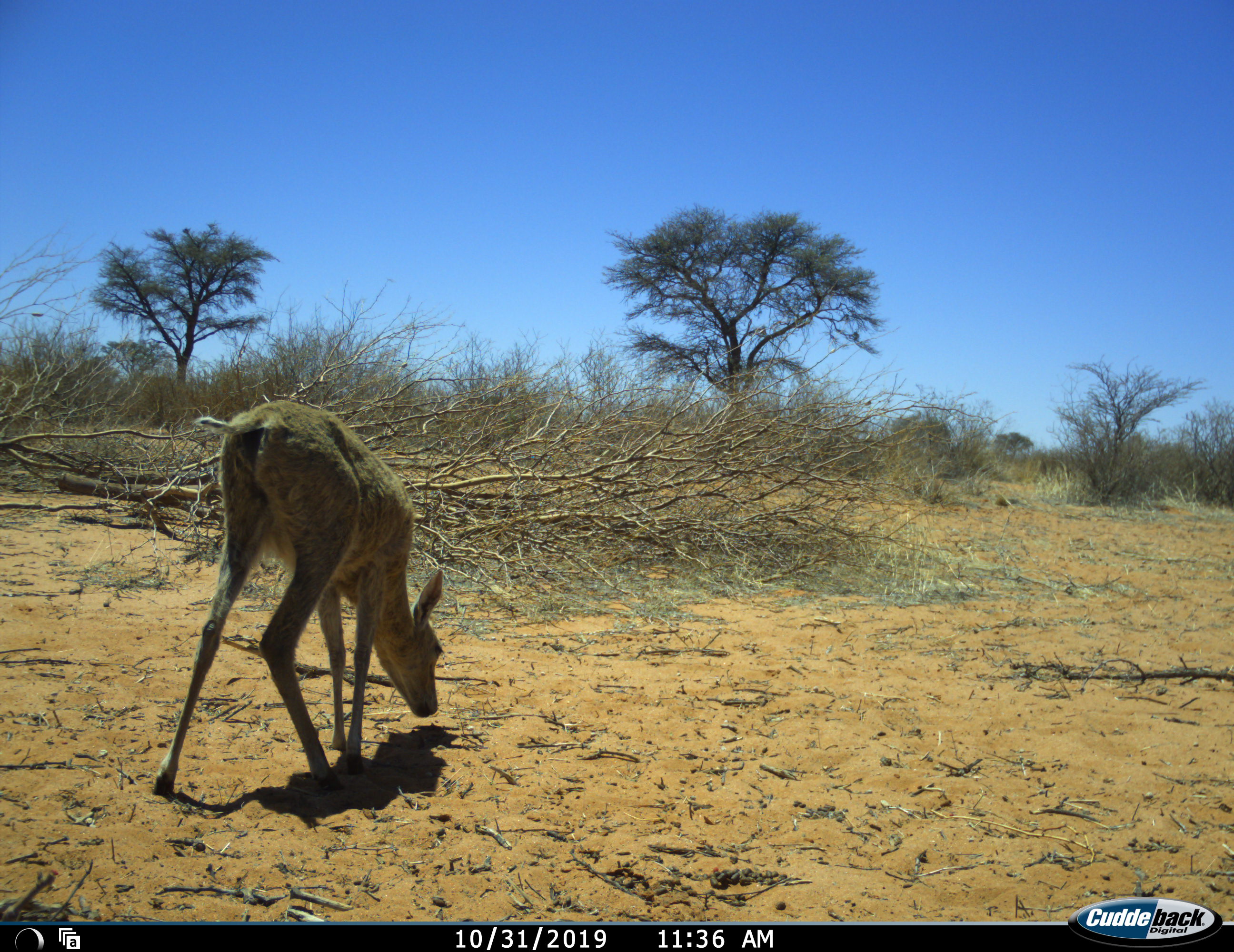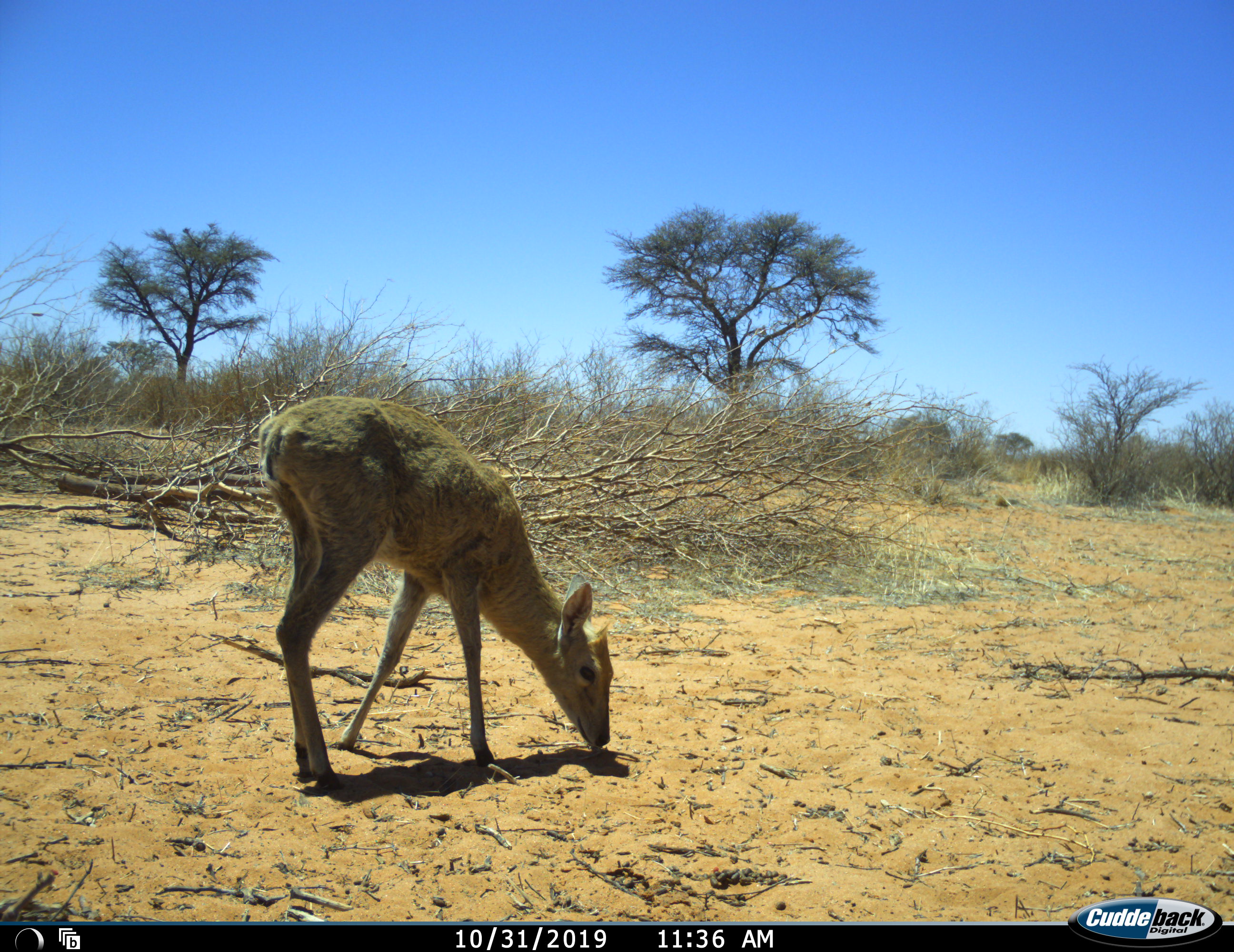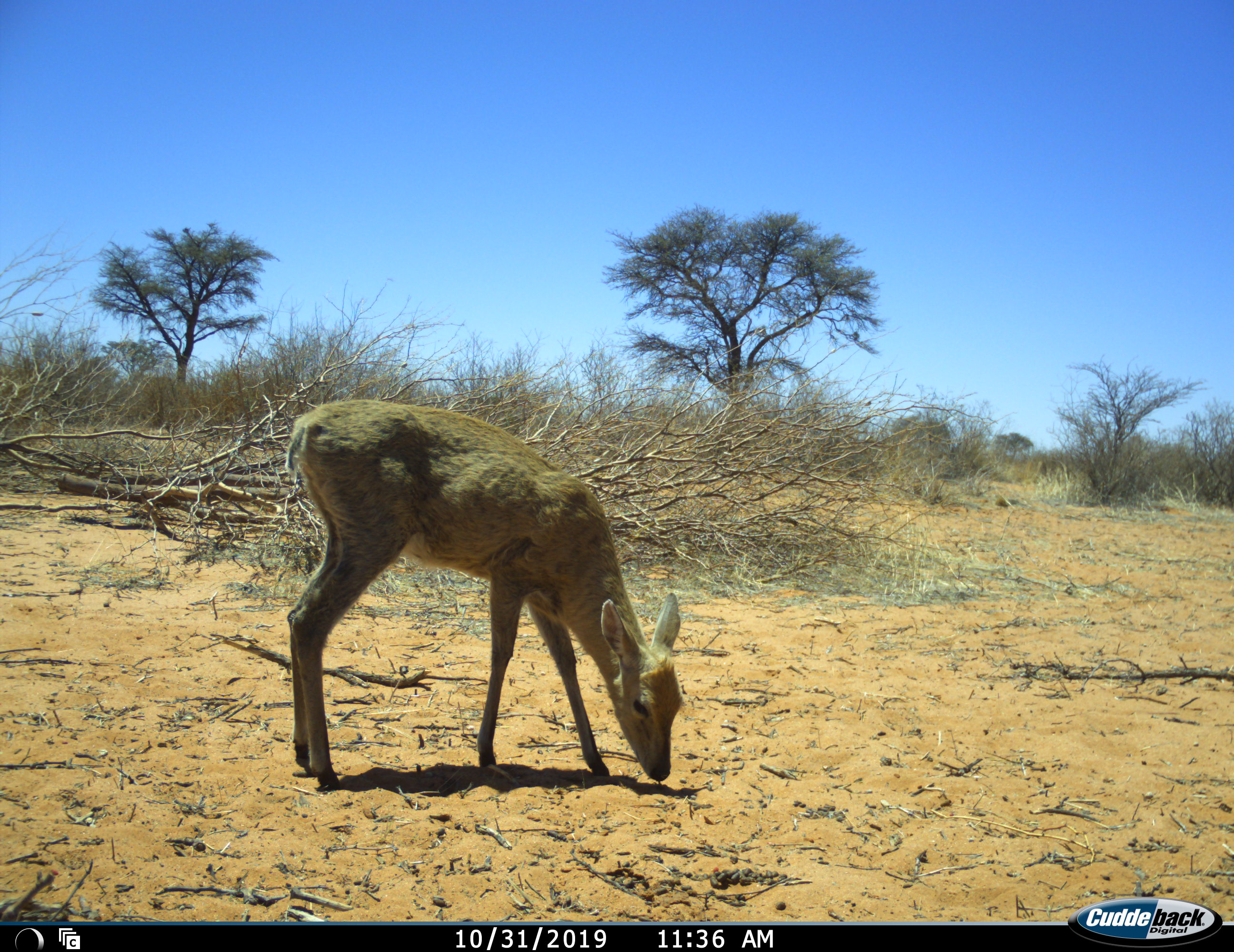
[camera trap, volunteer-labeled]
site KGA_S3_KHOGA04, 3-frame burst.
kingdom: Animalia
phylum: Chordata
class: Mammalia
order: Artiodactyla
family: Bovidae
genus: Sylvicapra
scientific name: Sylvicapra grimmia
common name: common duiker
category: duikercommongrey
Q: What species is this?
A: Duikercommongrey (common duiker) (Sylvicapra grimmia).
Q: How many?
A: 1.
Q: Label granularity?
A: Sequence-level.